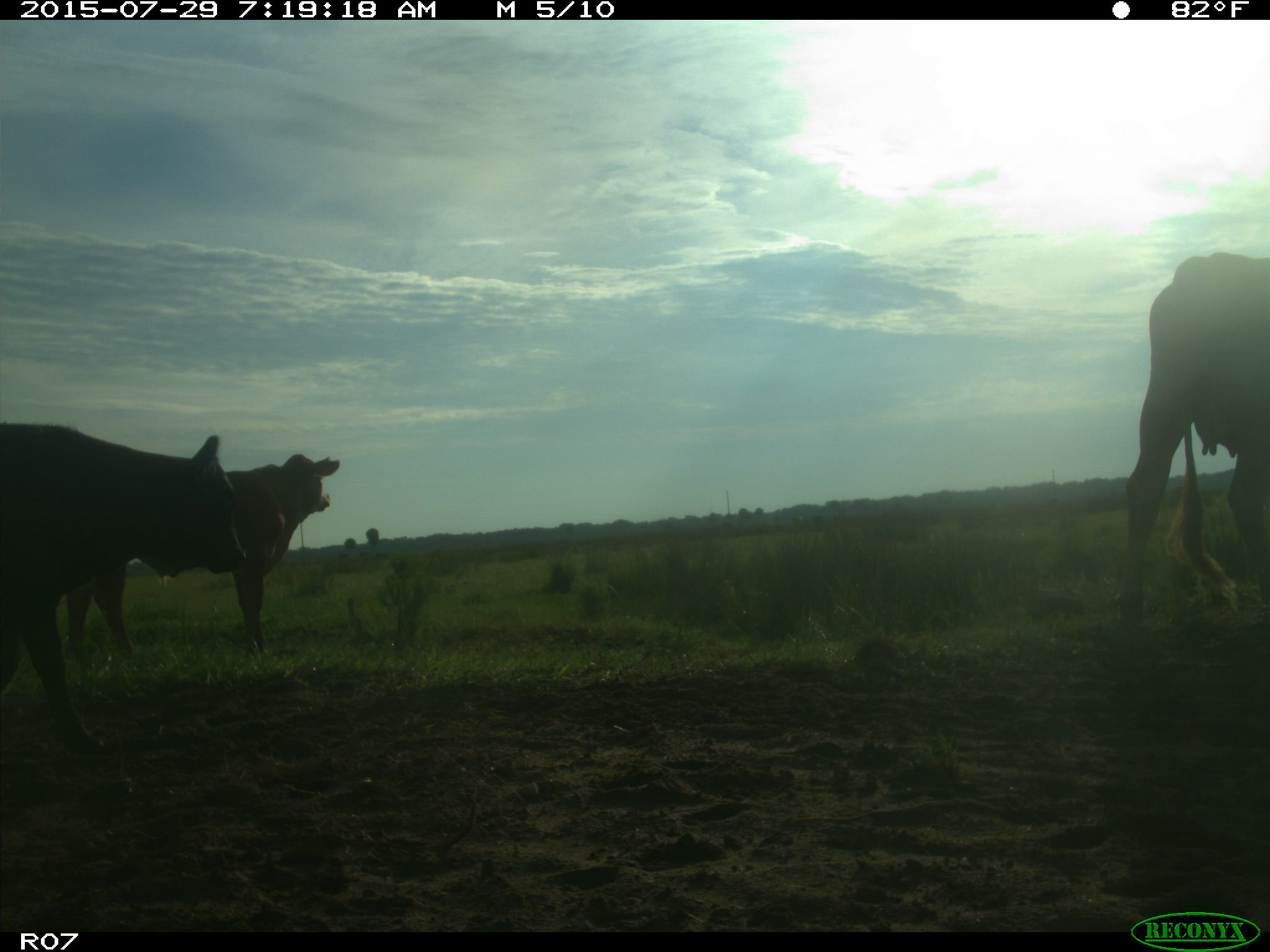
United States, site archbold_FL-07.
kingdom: Animalia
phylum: Chordata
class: Mammalia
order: Artiodactyla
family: Bovidae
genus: Bos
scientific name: Bos taurus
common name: domestic cow